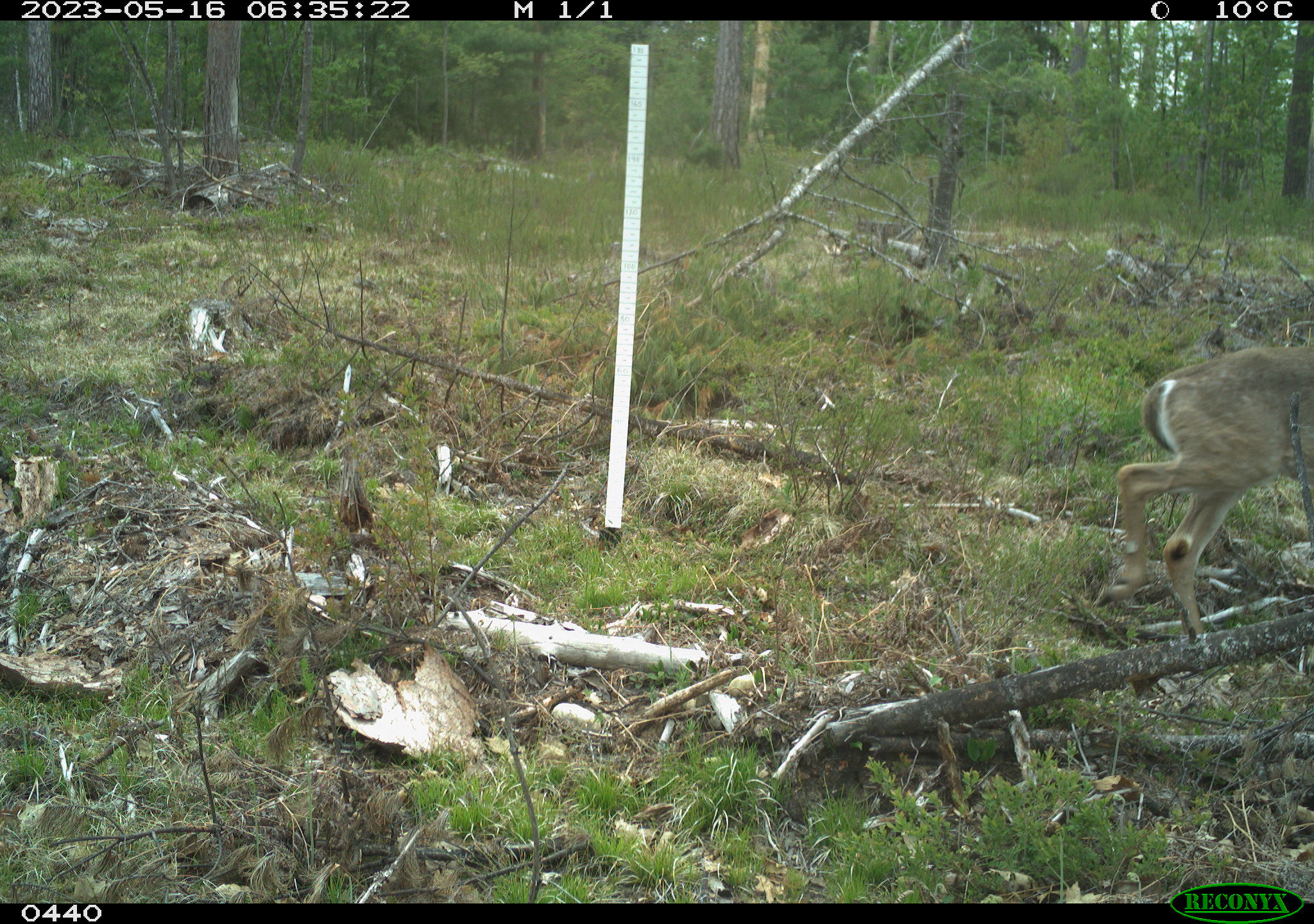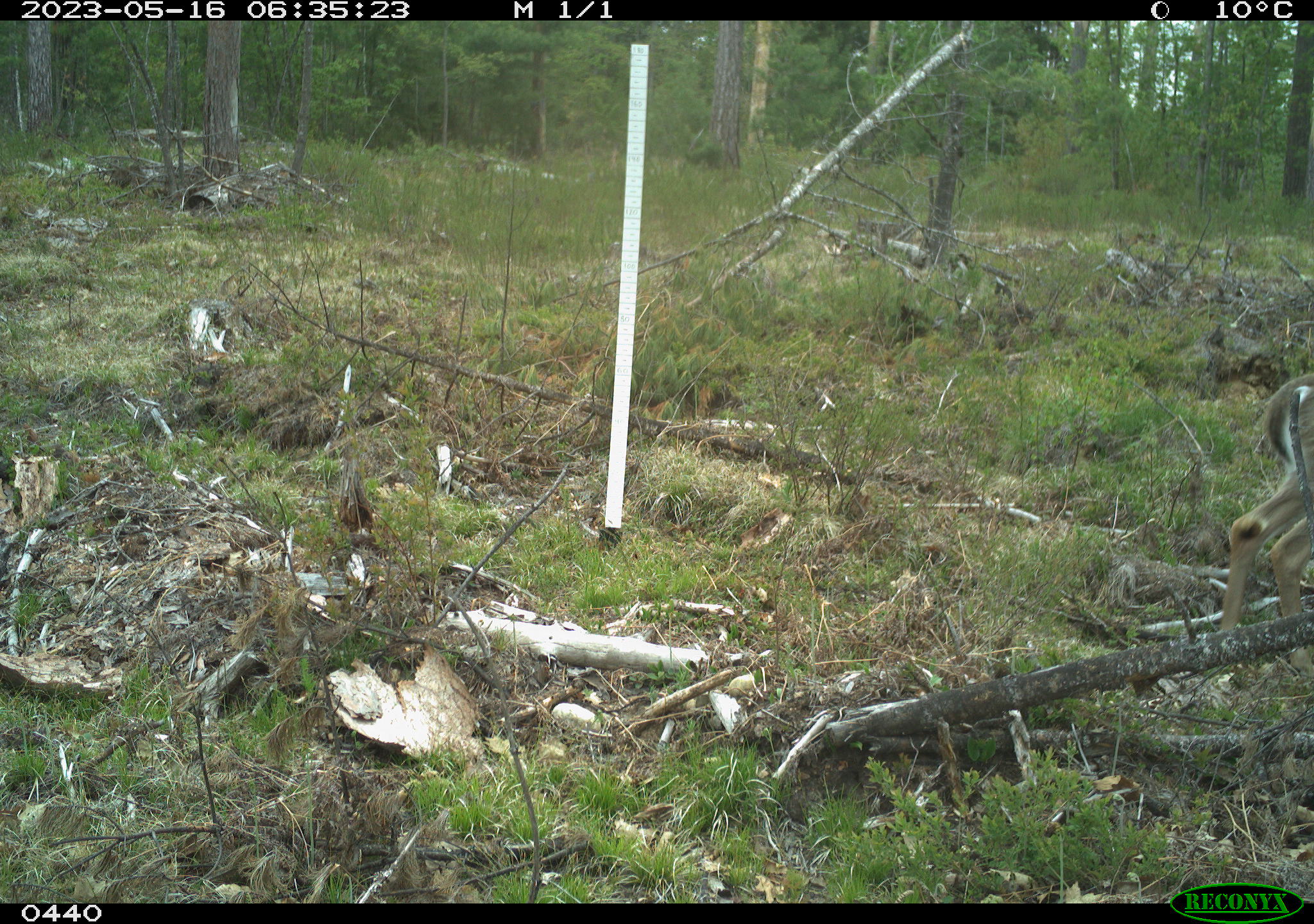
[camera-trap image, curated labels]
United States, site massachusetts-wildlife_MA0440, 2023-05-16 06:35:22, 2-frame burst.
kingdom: Animalia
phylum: Chordata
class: Mammalia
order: Artiodactyla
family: Cervidae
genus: Odocoileus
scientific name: Odocoileus virginianus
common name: white-tailed deer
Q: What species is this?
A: White-tailed deer (Odocoileus virginianus).